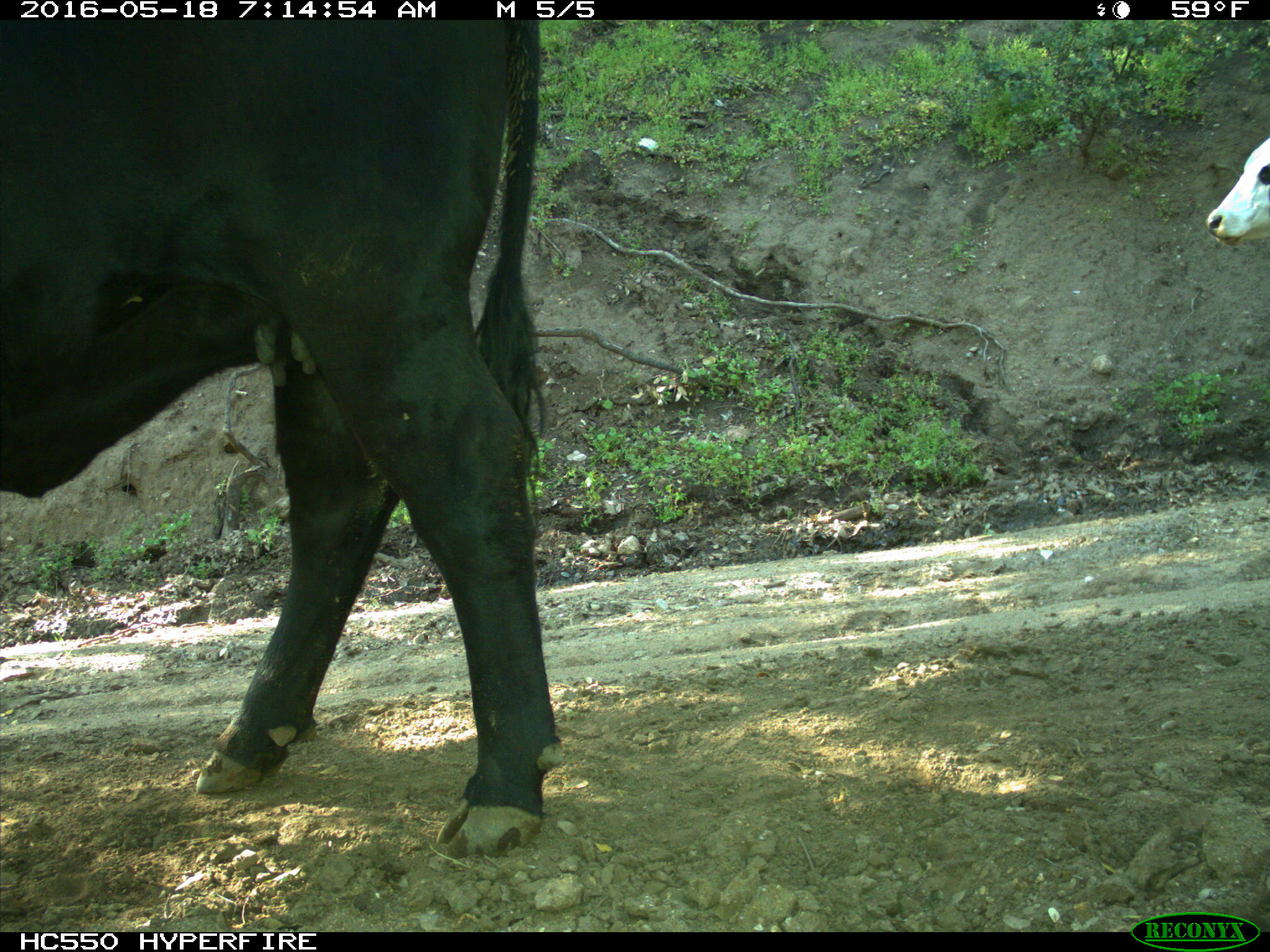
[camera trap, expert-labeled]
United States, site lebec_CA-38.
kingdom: Animalia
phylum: Chordata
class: Mammalia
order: Artiodactyla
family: Bovidae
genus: Bos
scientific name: Bos taurus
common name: domestic cow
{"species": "Bos taurus (domestic cow)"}